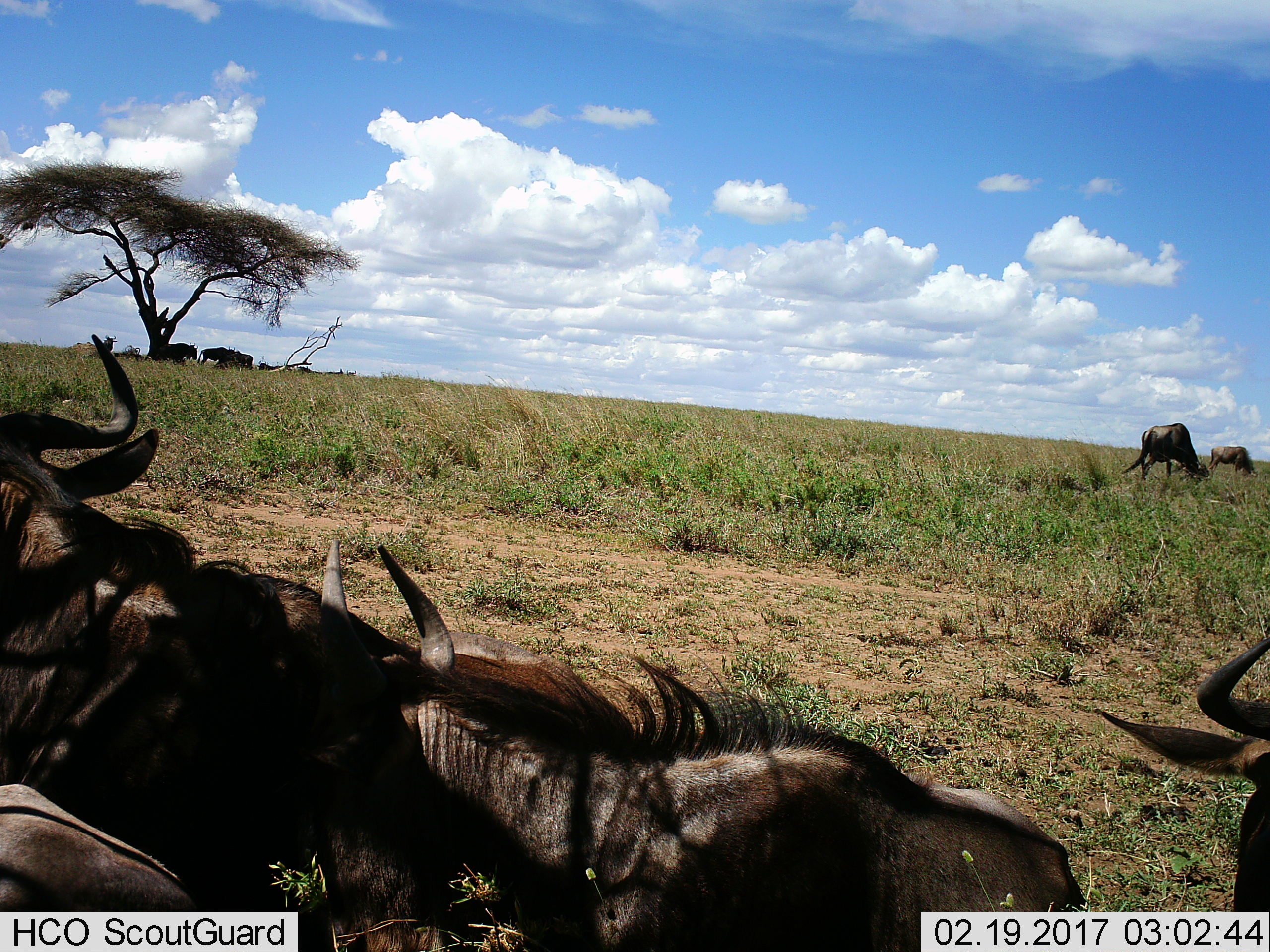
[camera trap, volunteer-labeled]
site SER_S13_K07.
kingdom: Animalia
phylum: Chordata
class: Mammalia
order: Artiodactyla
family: Bovidae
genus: Connochaetes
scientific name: Connochaetes taurinus taurinus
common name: blue wildebeest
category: wildebeestblue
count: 8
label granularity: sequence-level